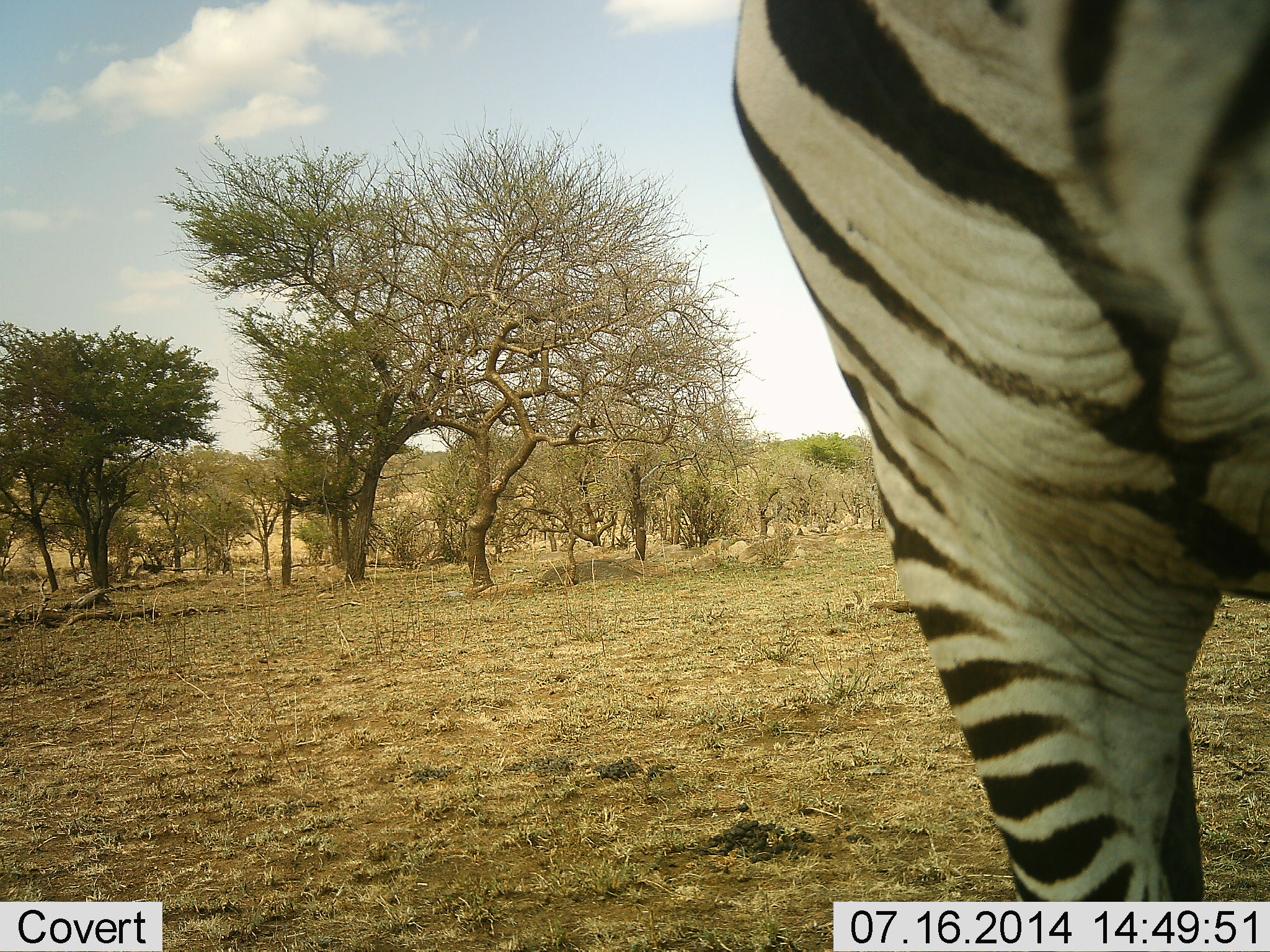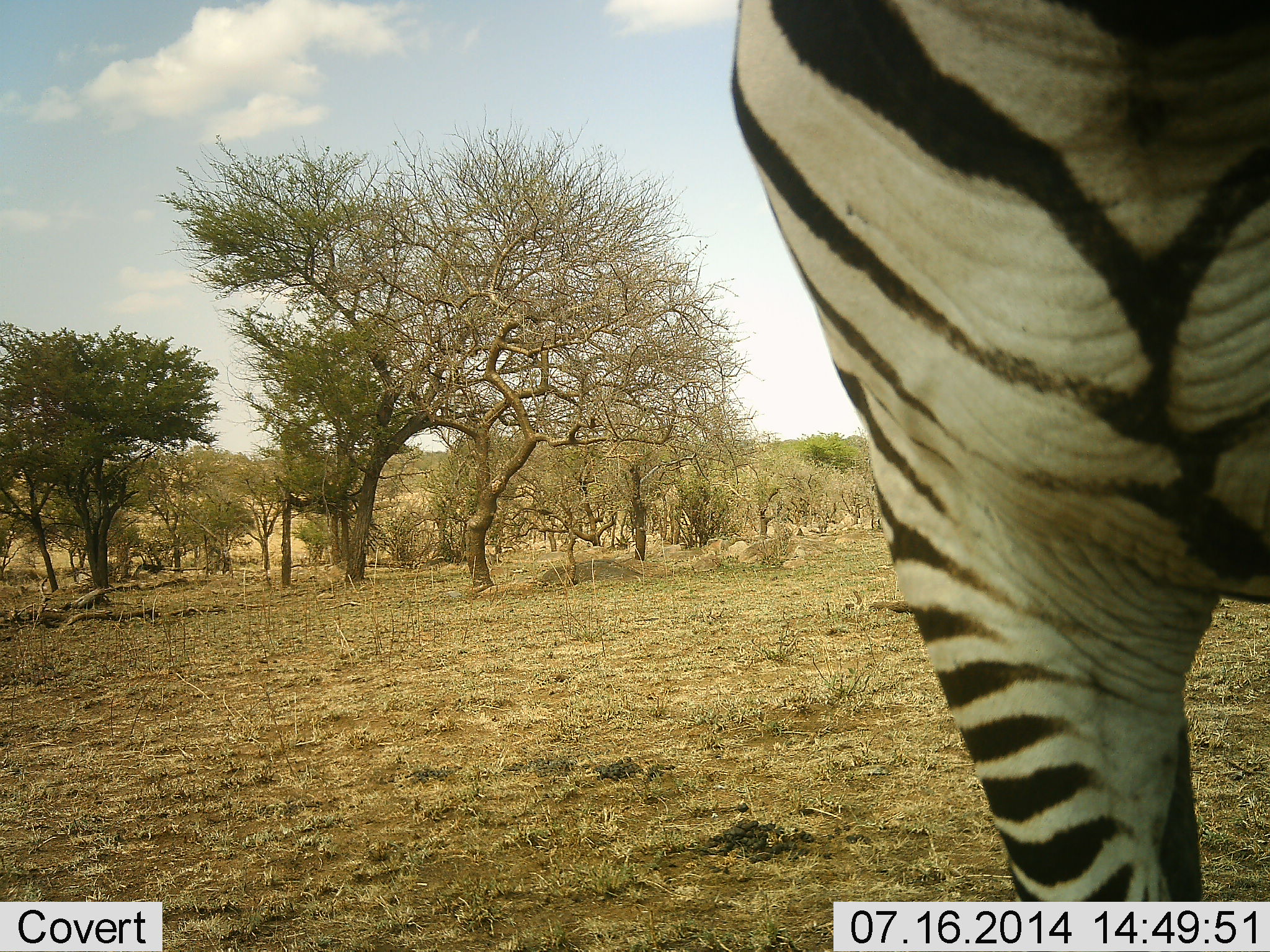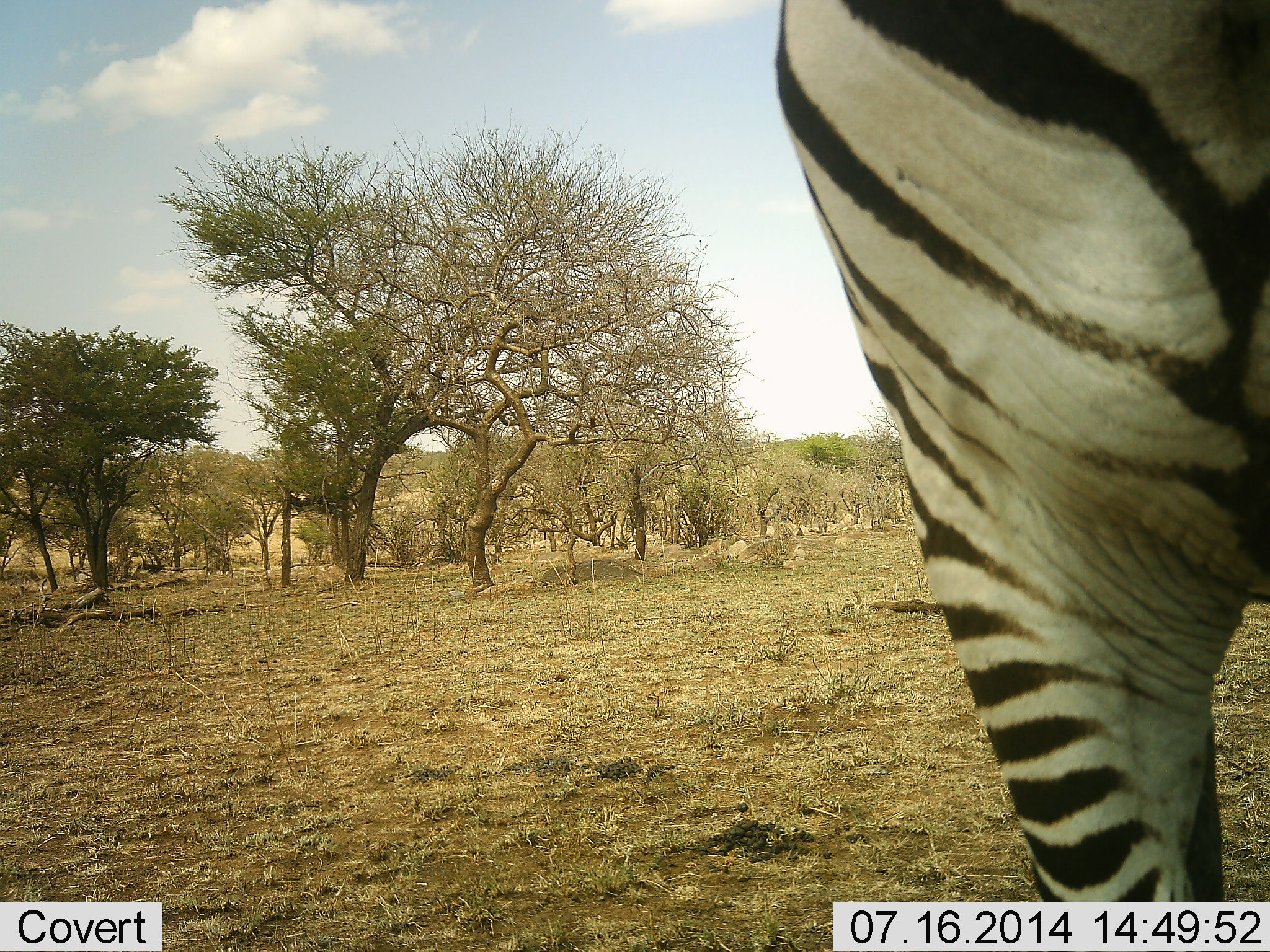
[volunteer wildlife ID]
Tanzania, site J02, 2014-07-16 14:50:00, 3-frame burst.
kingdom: Animalia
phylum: Chordata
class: Mammalia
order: Perissodactyla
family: Equidae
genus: Equus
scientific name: Equus quagga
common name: plains zebra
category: zebra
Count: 1.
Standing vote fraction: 90%.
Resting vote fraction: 0%.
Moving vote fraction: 0%.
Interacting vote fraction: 10%.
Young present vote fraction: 0%.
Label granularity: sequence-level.